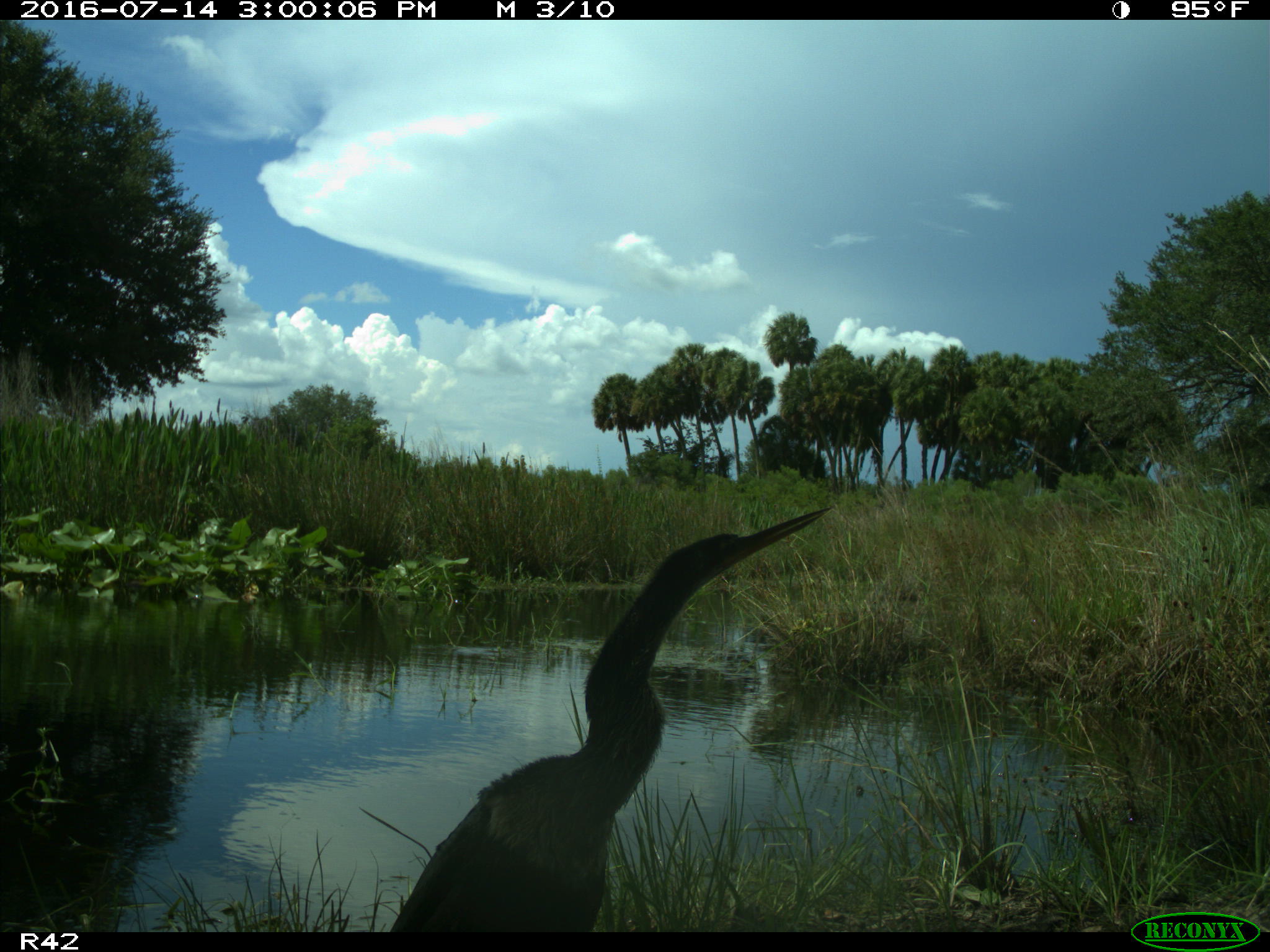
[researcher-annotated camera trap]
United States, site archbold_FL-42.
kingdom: Animalia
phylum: Chordata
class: Aves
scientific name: Aves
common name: birds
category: unidentified bird